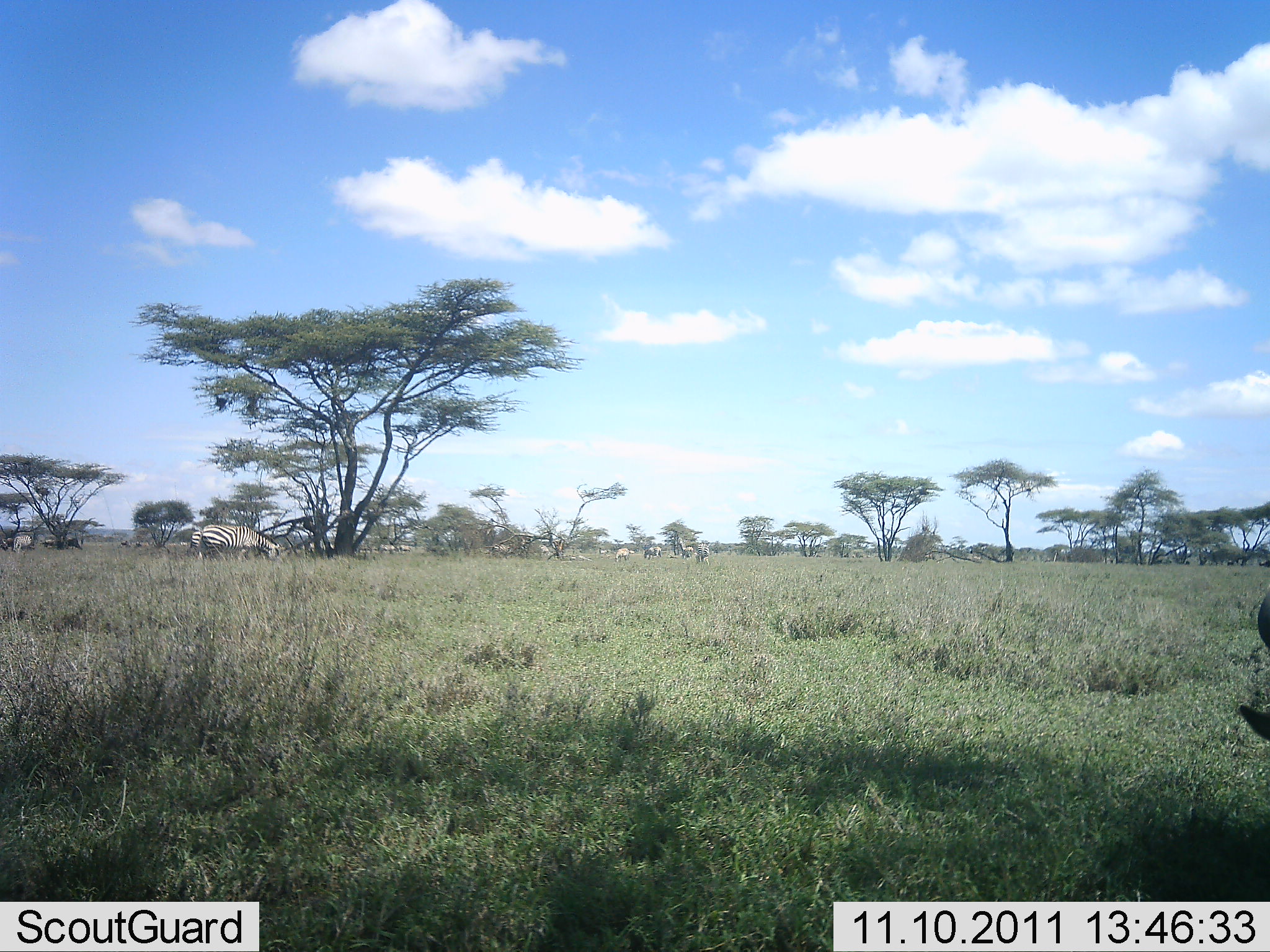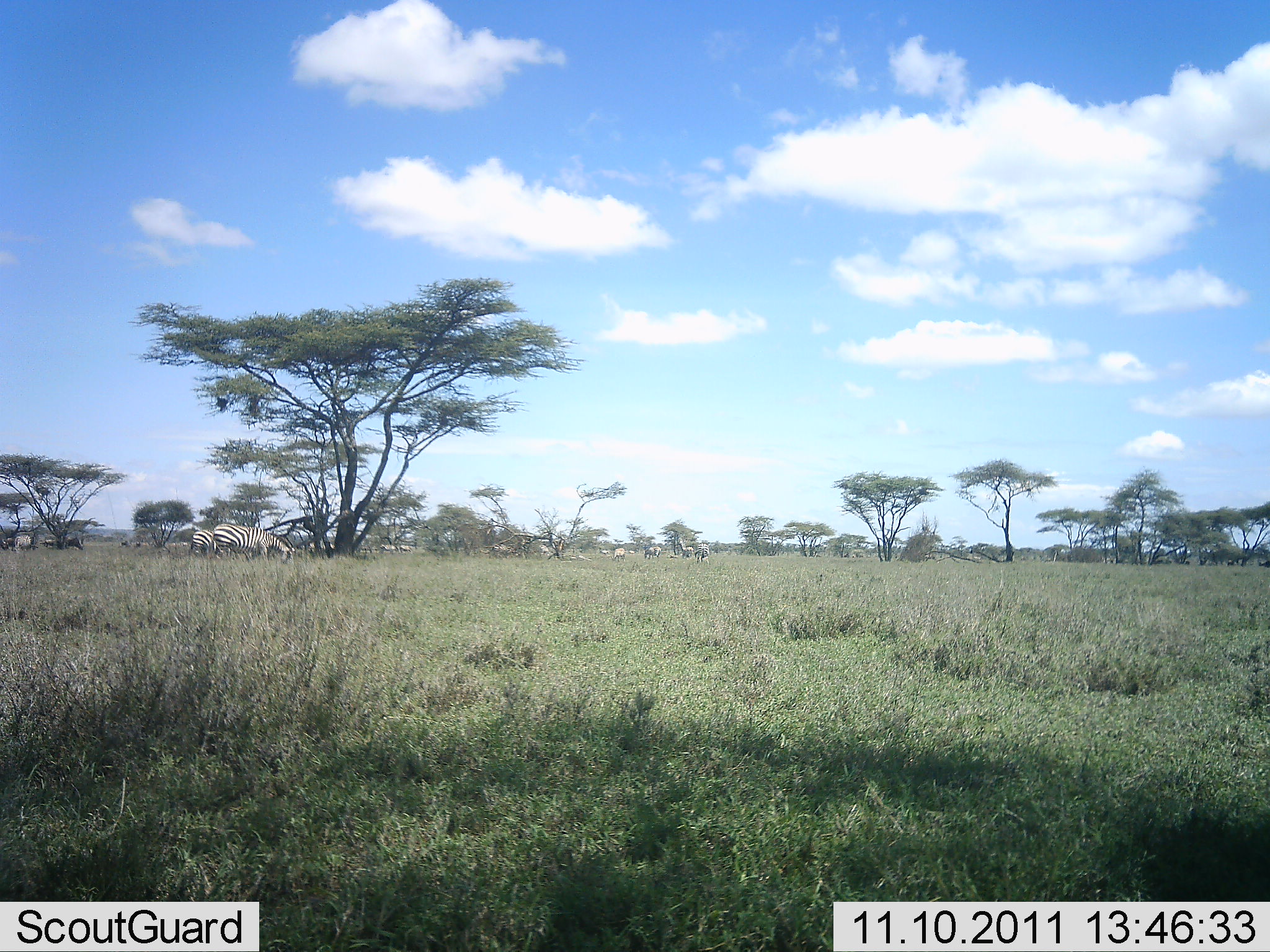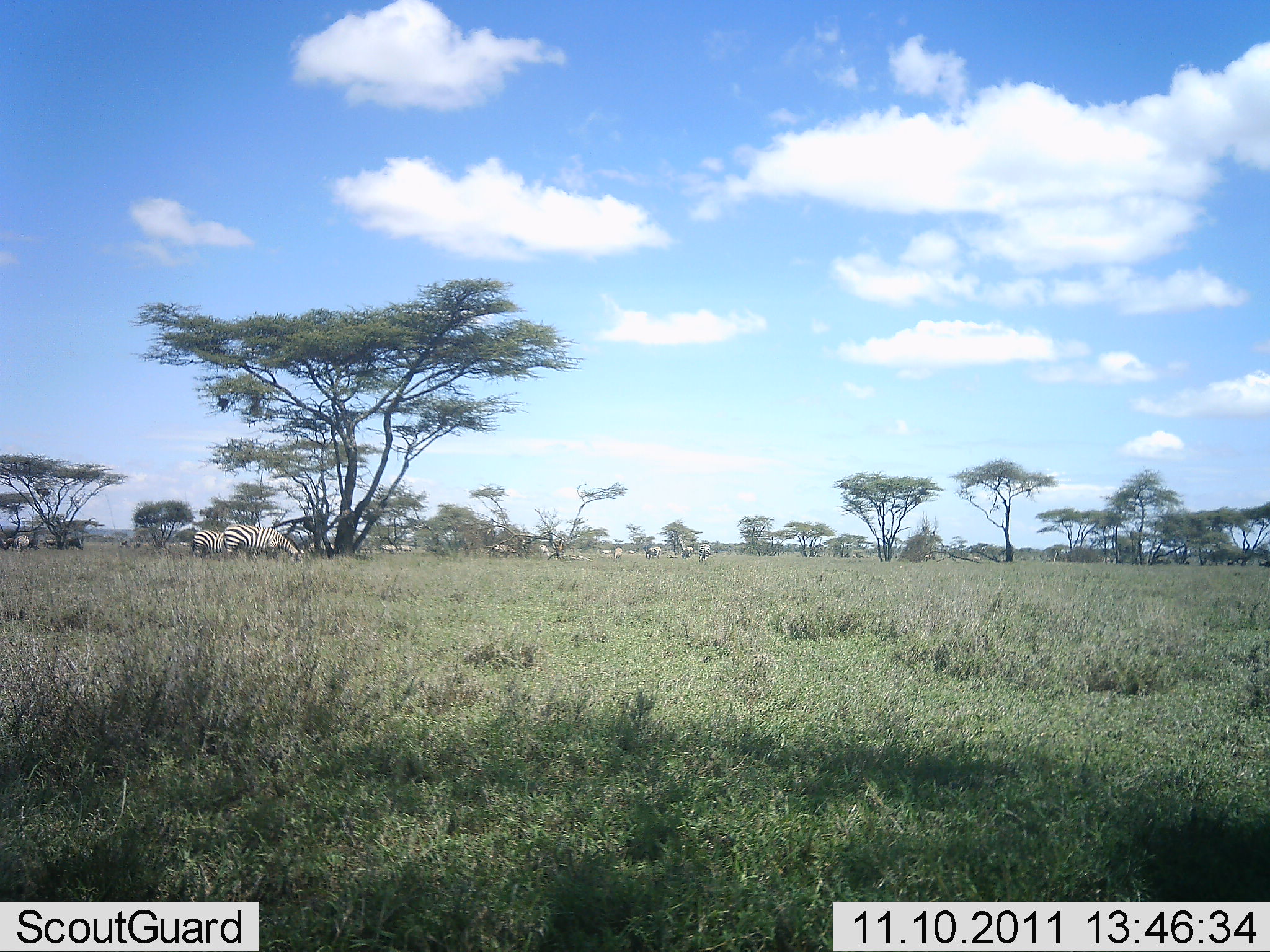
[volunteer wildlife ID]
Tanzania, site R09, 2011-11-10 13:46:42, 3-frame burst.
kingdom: Animalia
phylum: Chordata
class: Mammalia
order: Perissodactyla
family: Equidae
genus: Equus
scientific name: Equus quagga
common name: plains zebra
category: zebra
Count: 2.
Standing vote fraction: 14%.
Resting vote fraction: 0%.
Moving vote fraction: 21%.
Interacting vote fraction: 7%.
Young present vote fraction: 0%.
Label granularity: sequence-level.